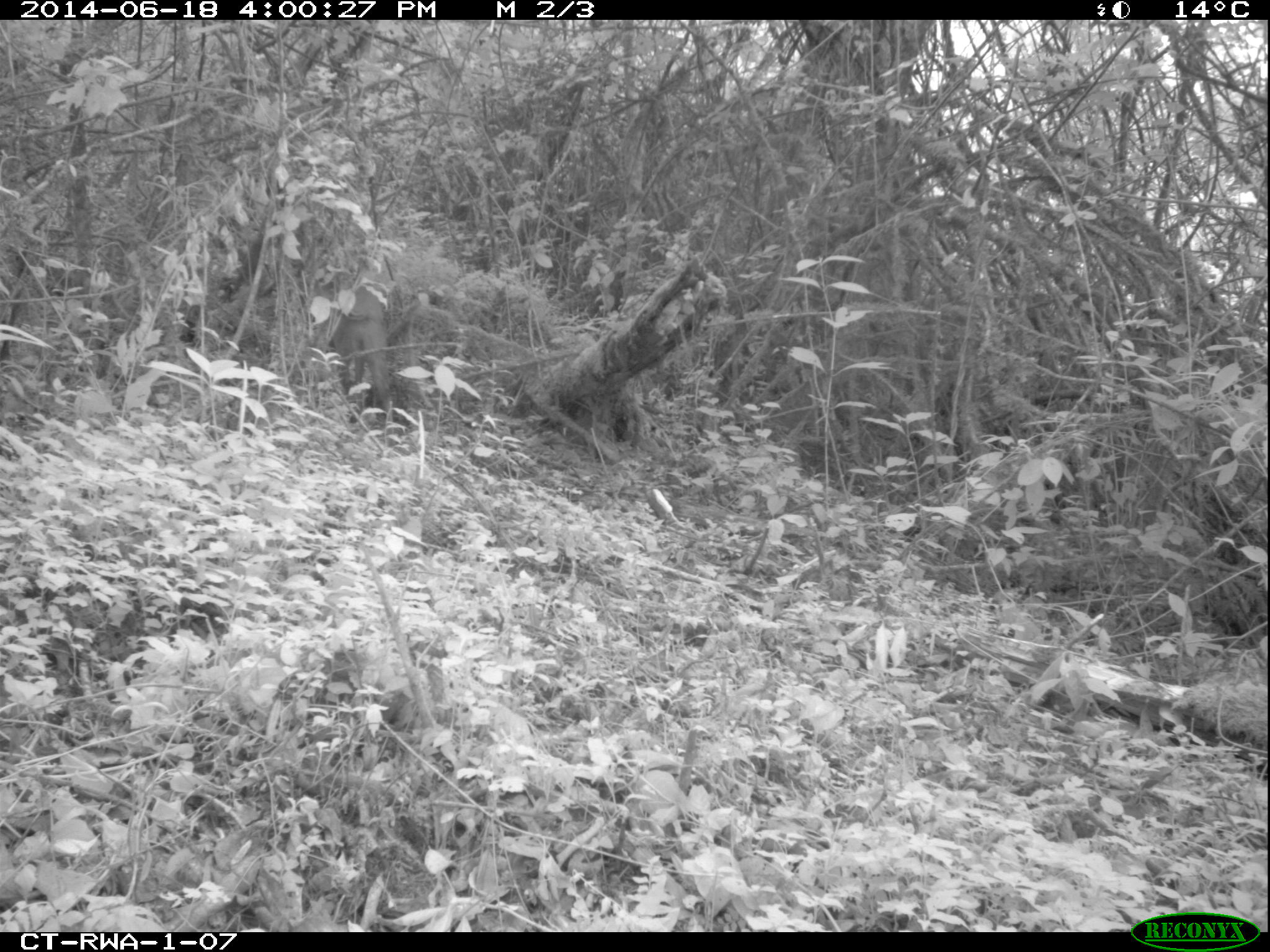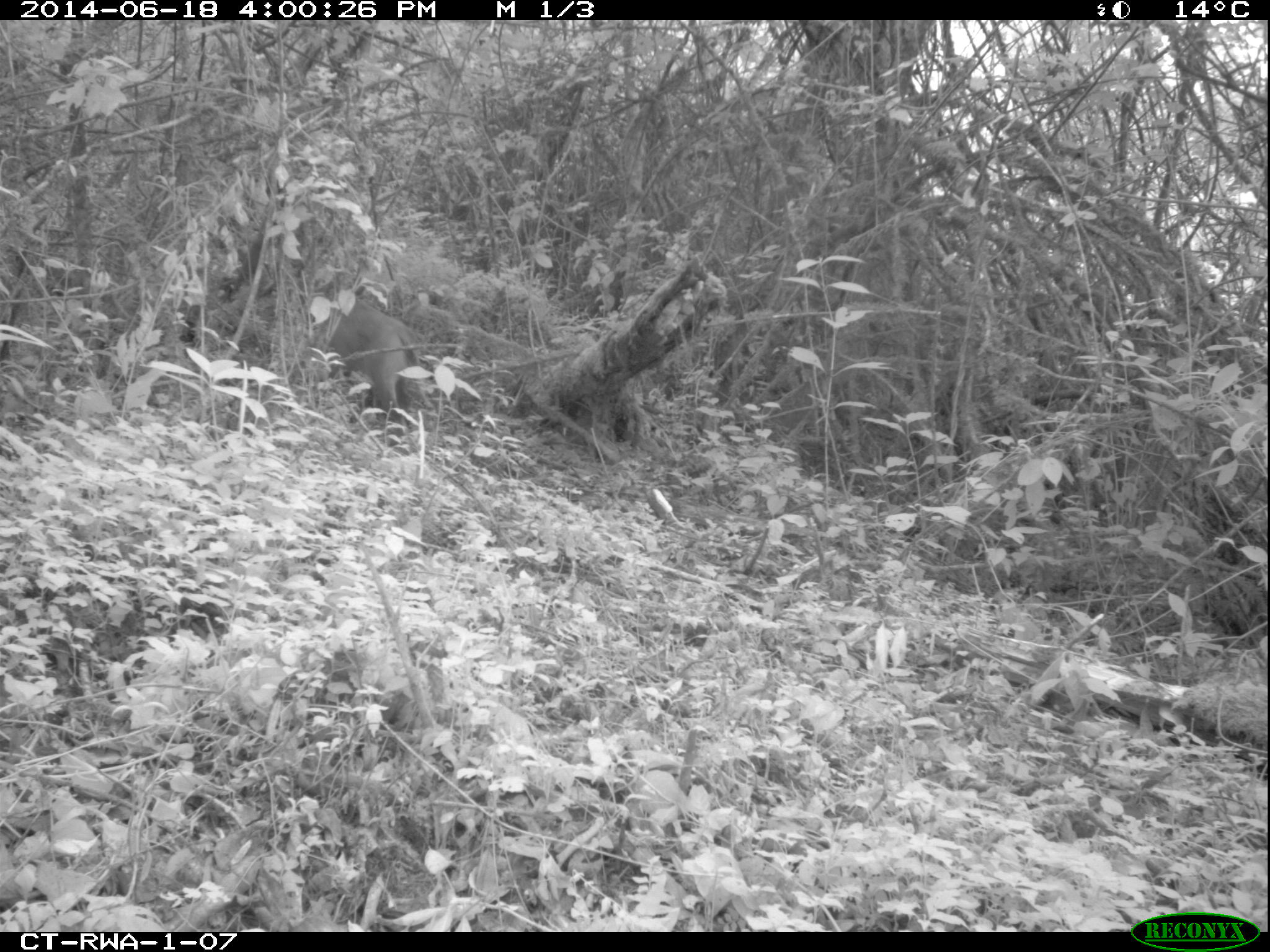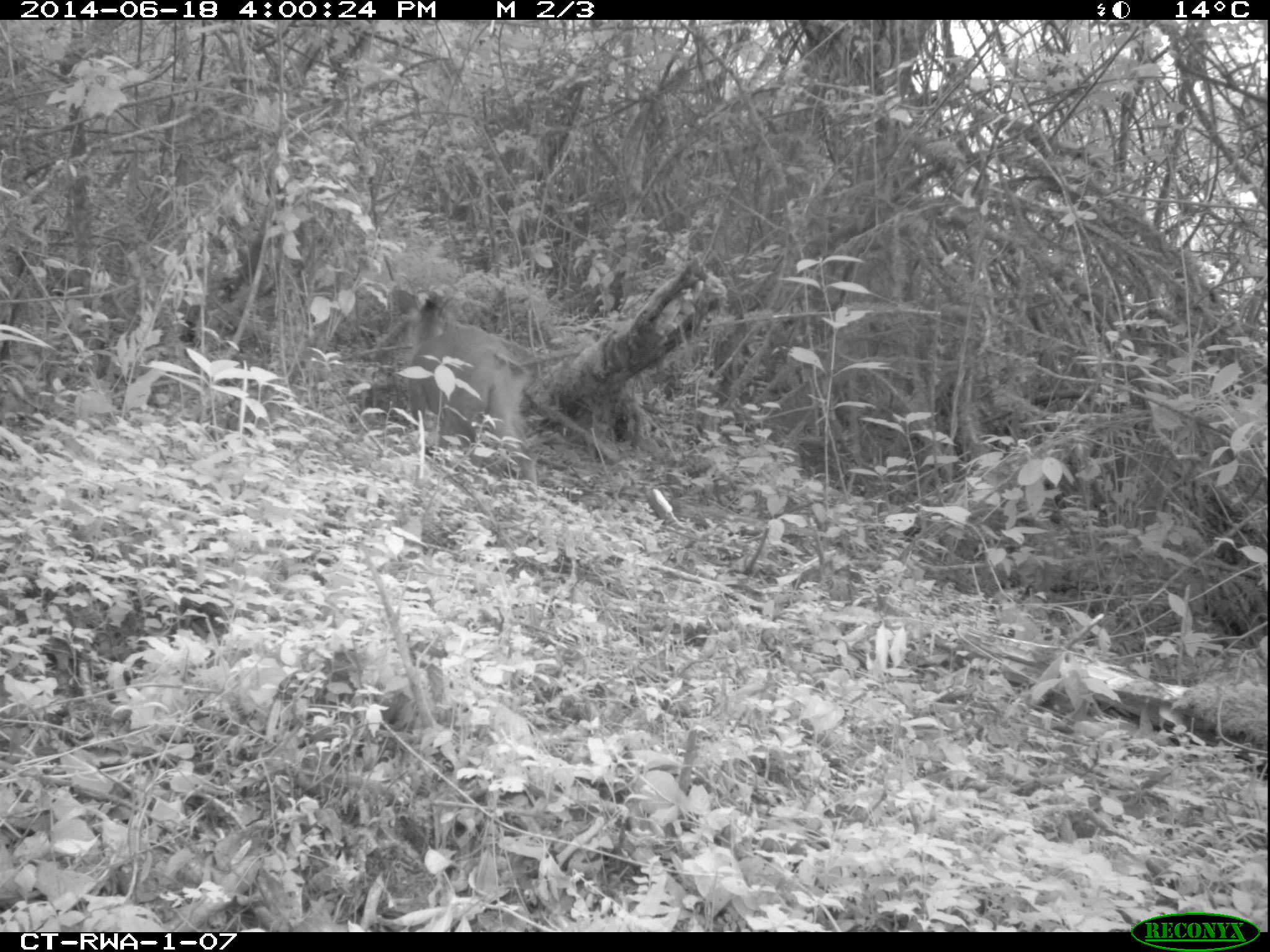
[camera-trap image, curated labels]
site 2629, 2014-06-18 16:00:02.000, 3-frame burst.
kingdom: Animalia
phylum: Chordata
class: Mammalia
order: Artiodactyla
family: Bovidae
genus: Cephalophus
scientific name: Cephalophus nigrifrons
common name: black-fronted duiker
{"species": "Cephalophus nigrifrons (black-fronted duiker)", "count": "1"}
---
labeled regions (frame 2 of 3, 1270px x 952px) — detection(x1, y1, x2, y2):
cephalophus nigrifrons: detection(315, 279, 425, 436)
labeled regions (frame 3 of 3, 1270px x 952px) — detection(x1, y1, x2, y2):
cephalophus nigrifrons: detection(387, 287, 537, 480)